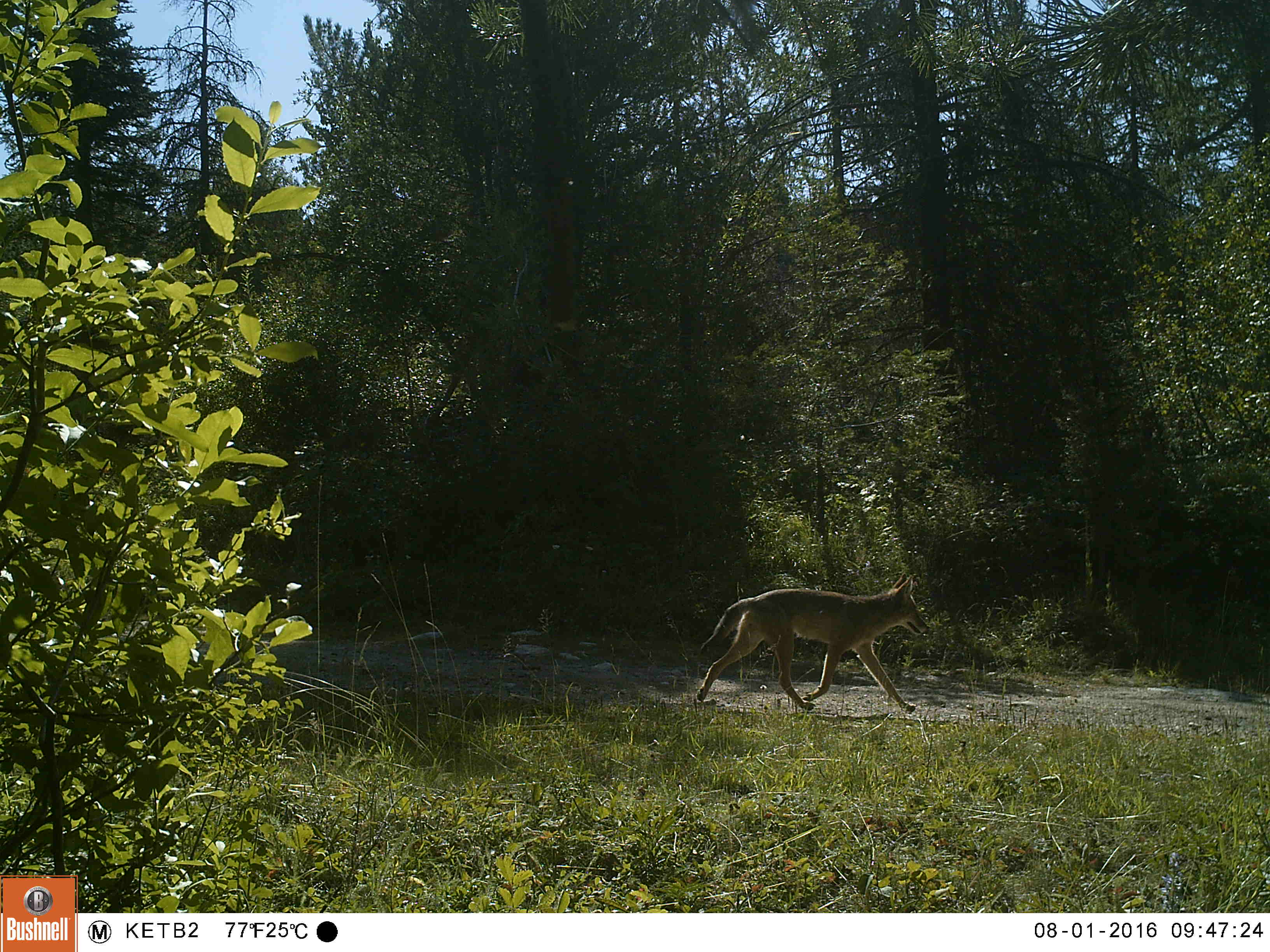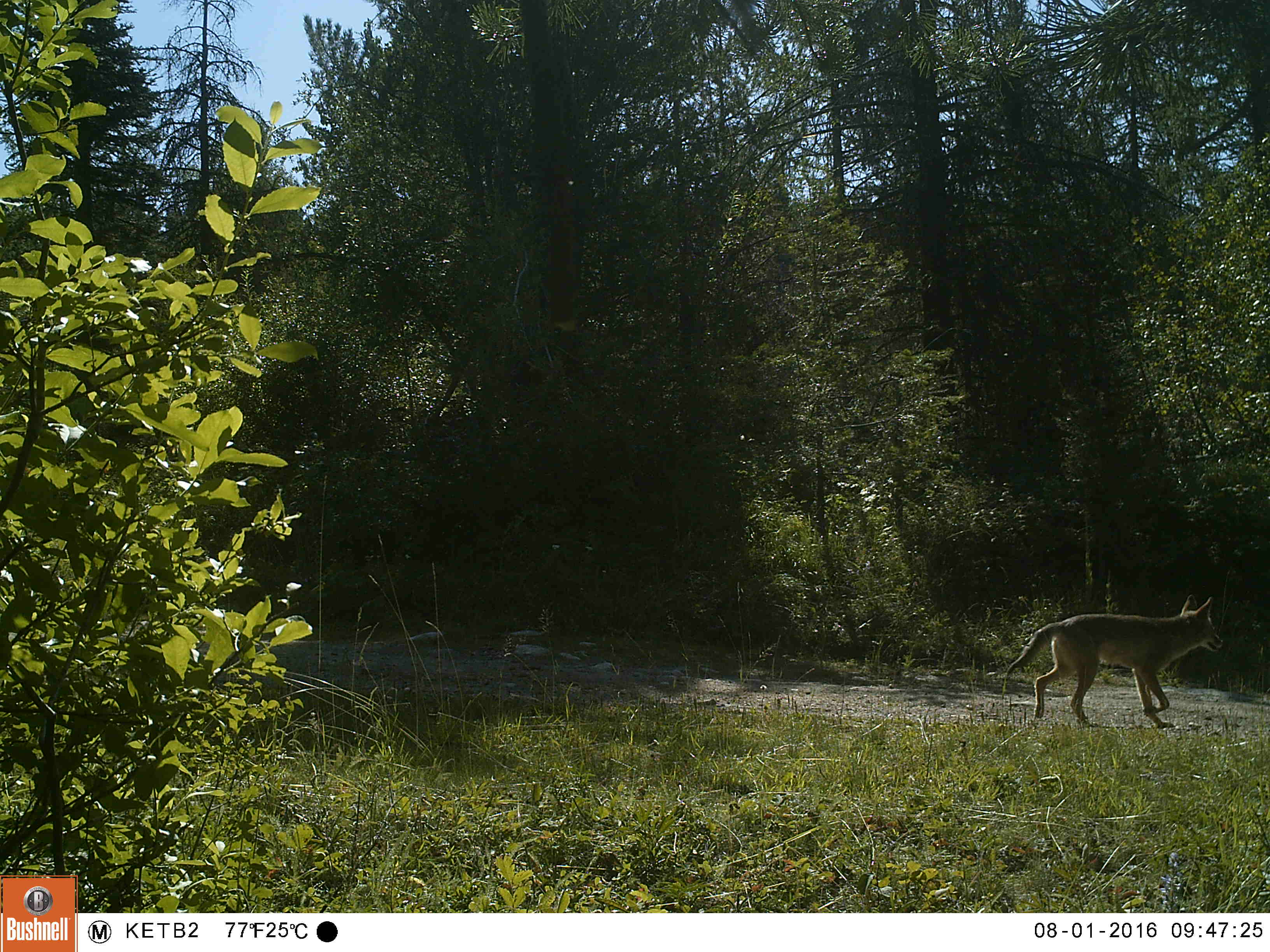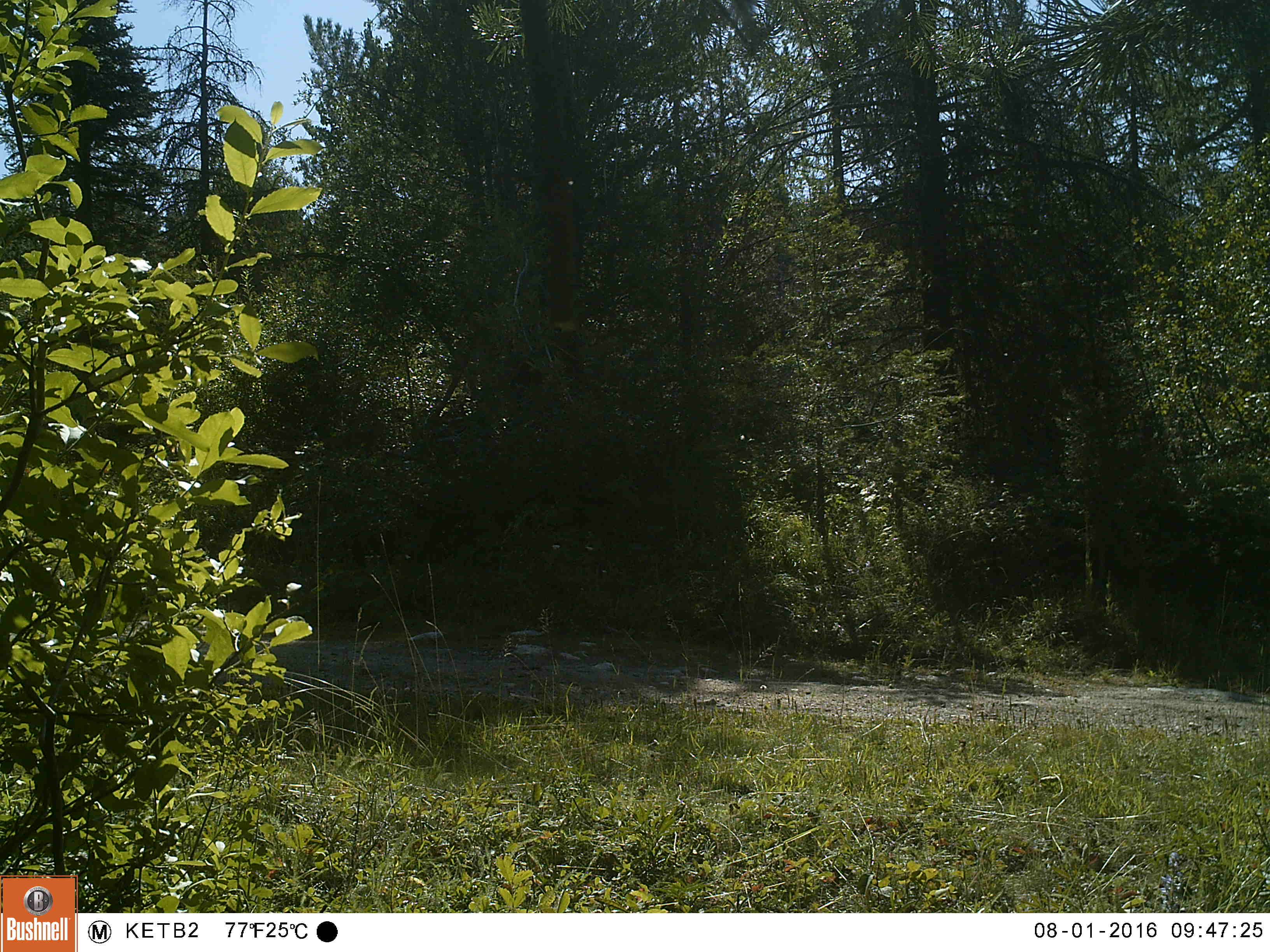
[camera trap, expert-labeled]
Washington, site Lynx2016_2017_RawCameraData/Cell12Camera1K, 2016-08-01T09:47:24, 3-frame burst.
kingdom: Animalia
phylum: Chordata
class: Mammalia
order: Carnivora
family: Canidae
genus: Canis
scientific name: Canis latrans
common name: coyote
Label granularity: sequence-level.